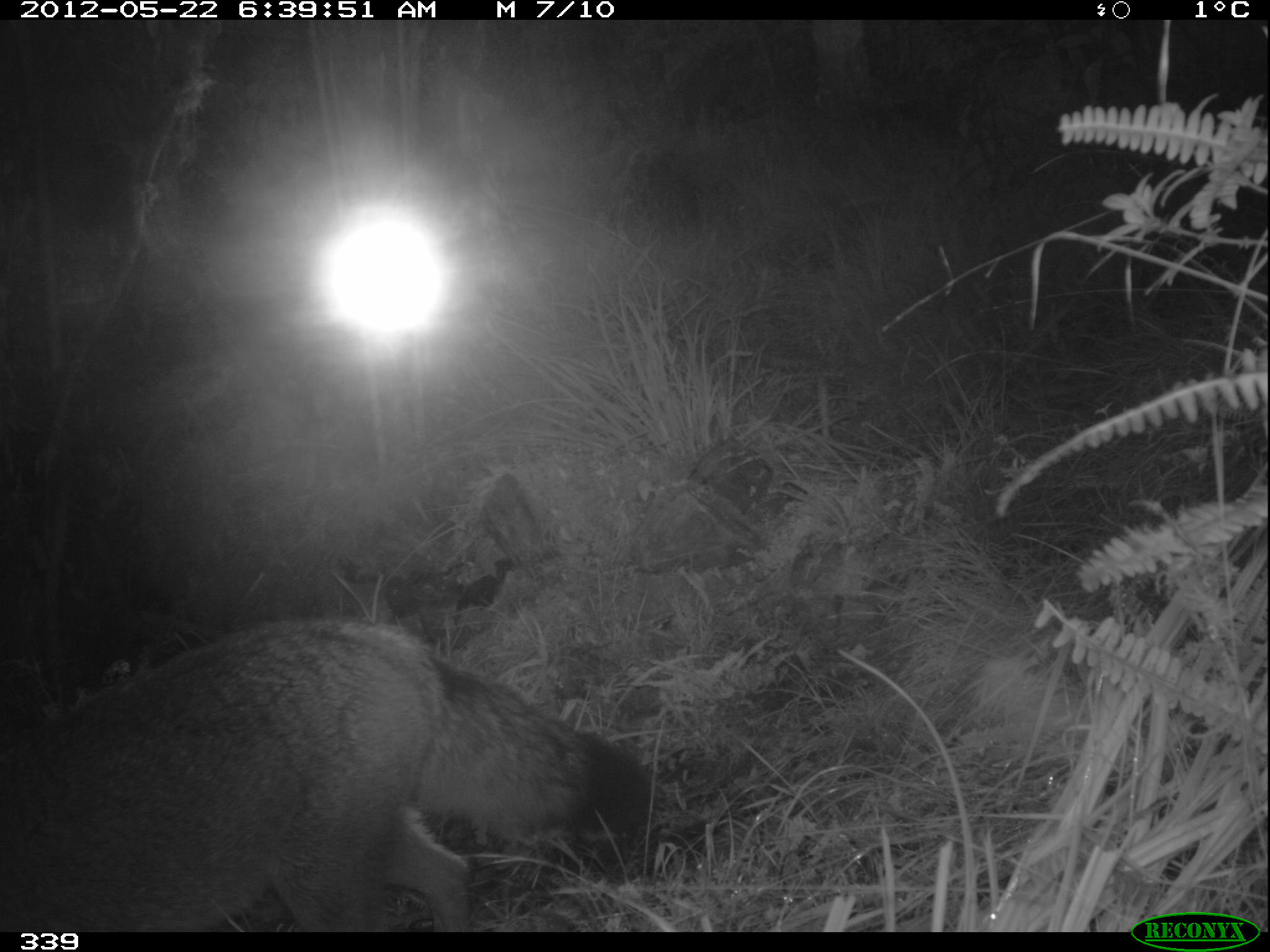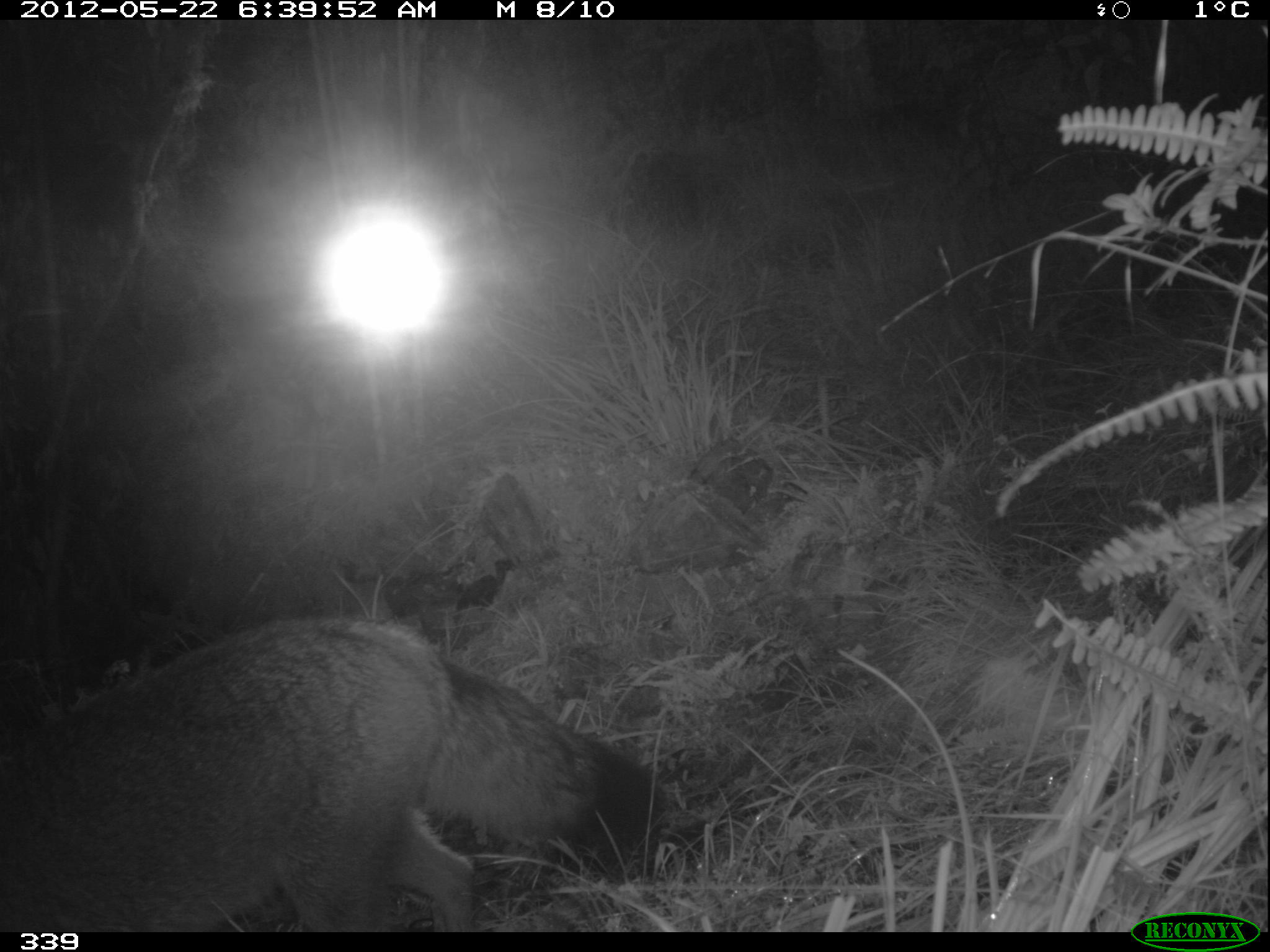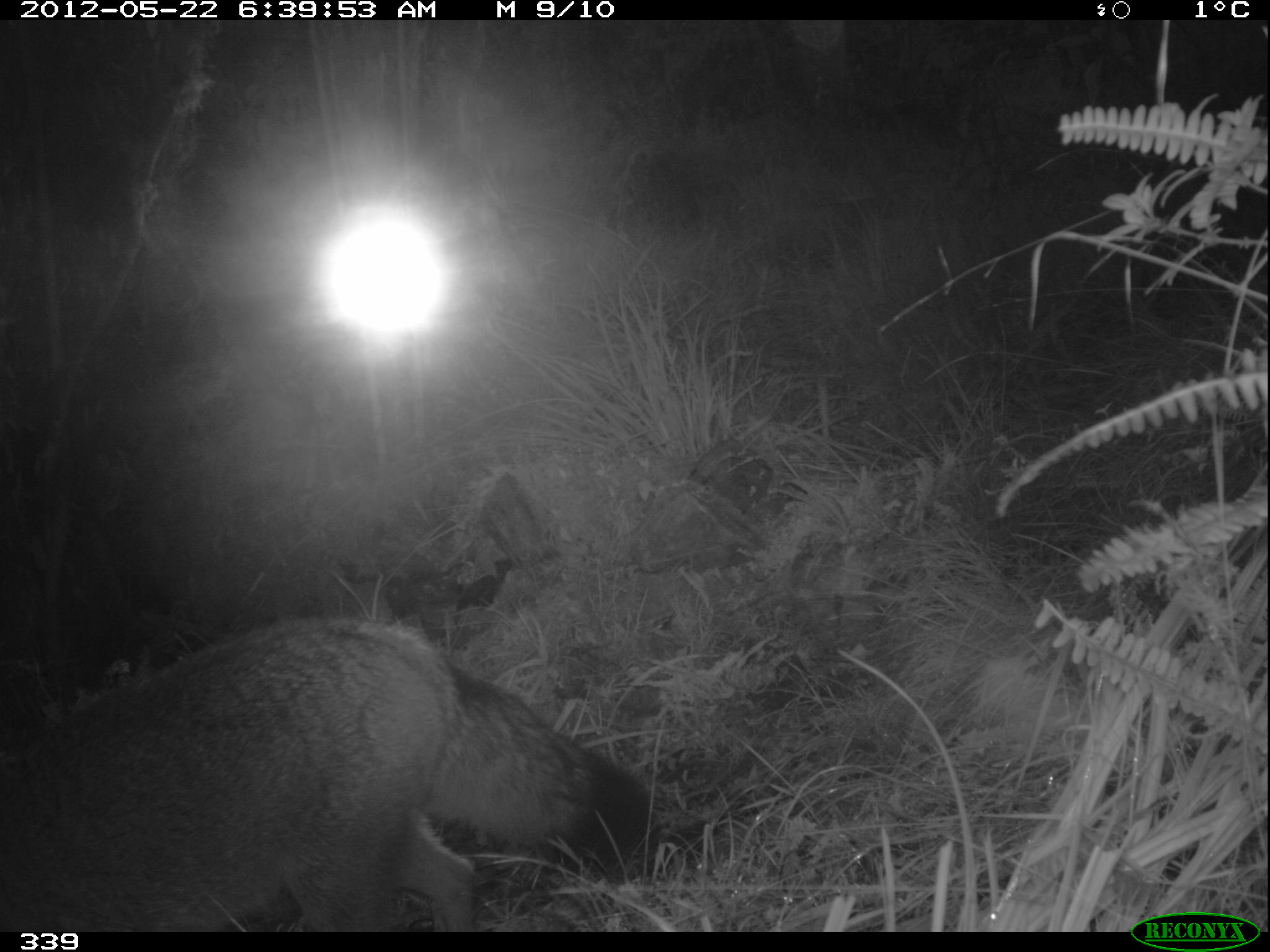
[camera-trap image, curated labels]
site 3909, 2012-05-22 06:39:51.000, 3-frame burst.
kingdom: Animalia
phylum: Chordata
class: Mammalia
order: Carnivora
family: Canidae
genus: Lycalopex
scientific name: Lycalopex culpaeus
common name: culpeo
Lycalopex culpaeus (culpeo).